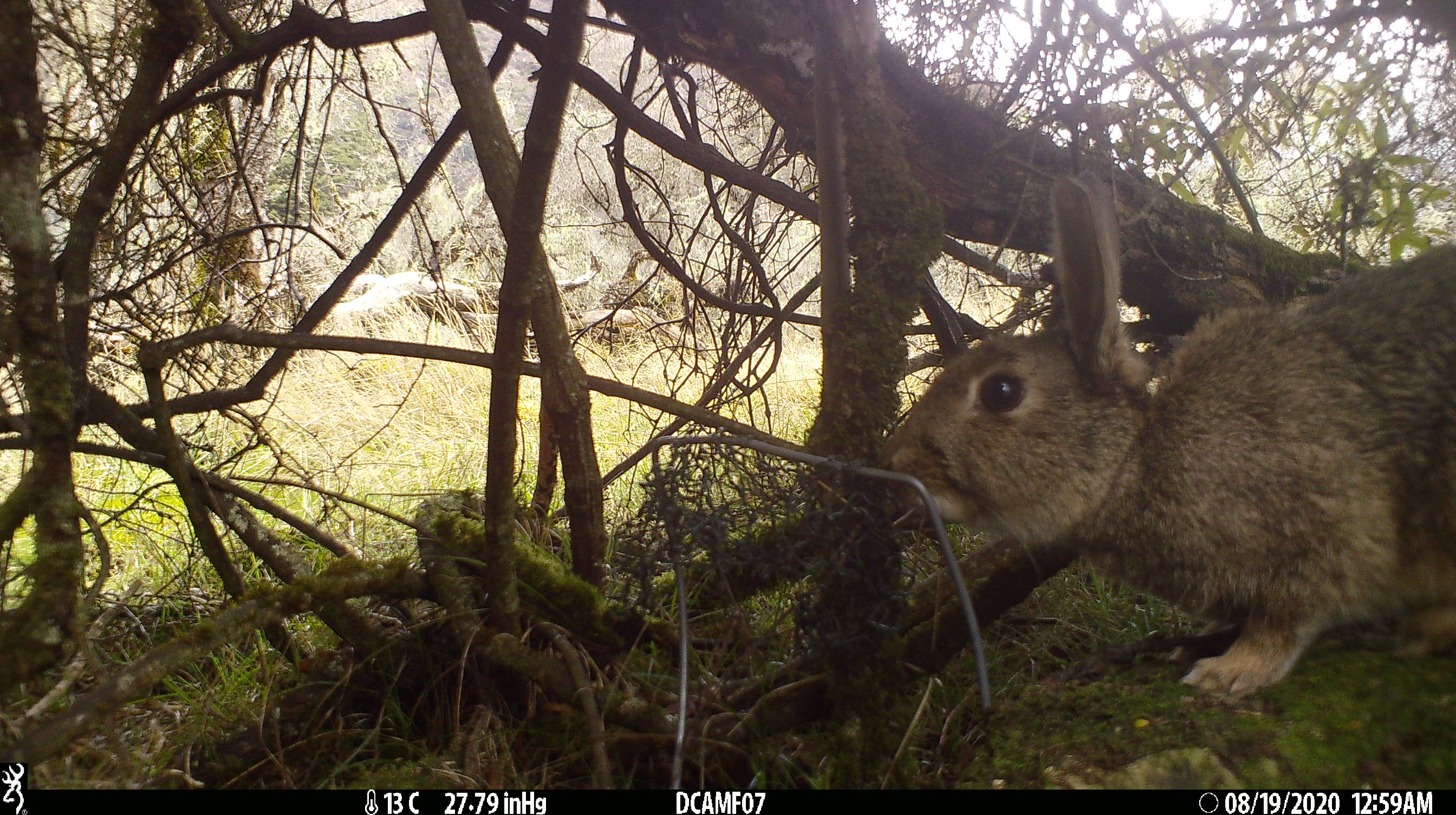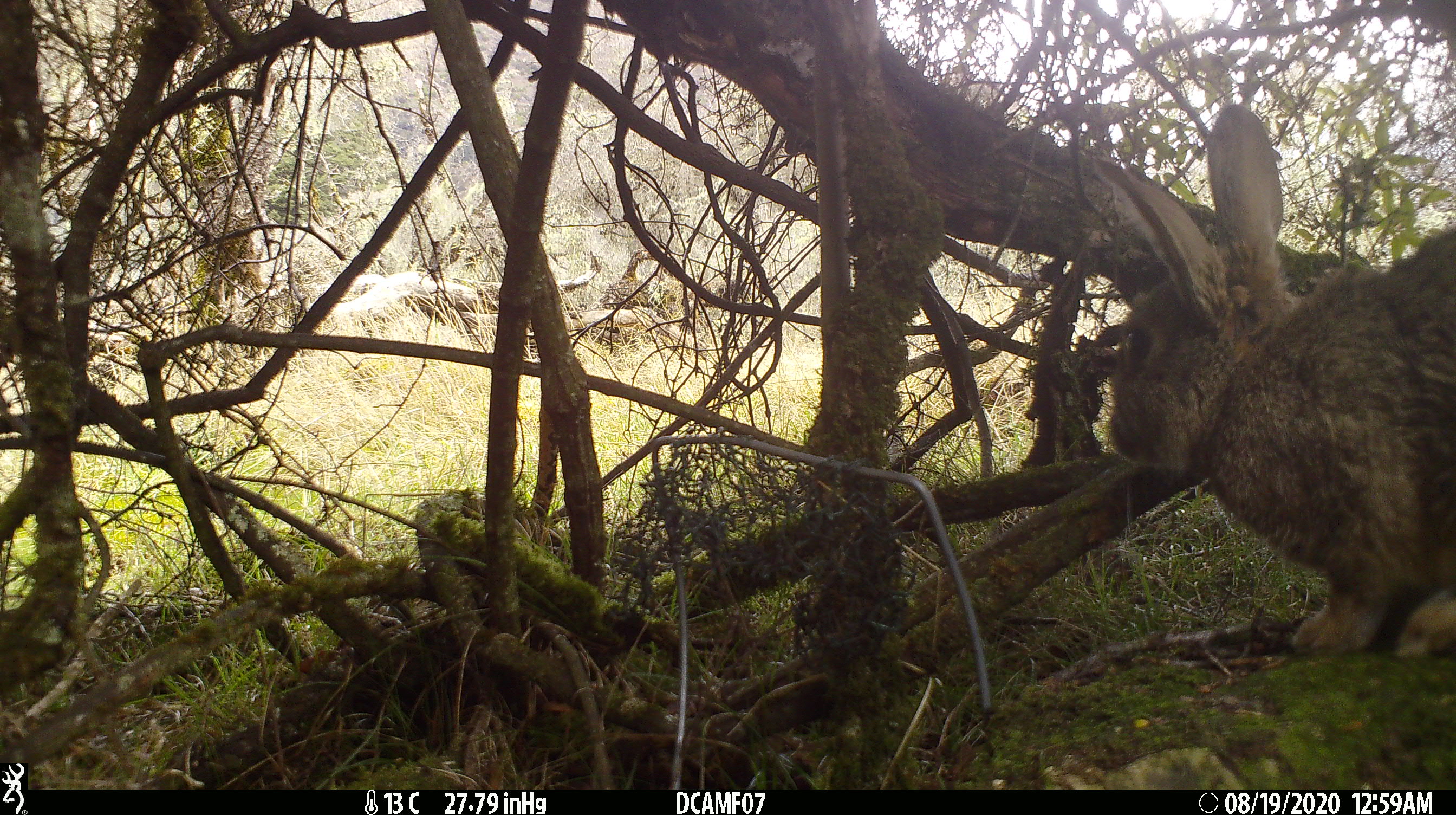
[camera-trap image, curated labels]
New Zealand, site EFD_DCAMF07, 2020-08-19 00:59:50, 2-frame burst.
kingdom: Animalia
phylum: Chordata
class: Mammalia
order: Lagomorpha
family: Leporidae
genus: Oryctolagus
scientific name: Oryctolagus cuniculus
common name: european rabbit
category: rabbit